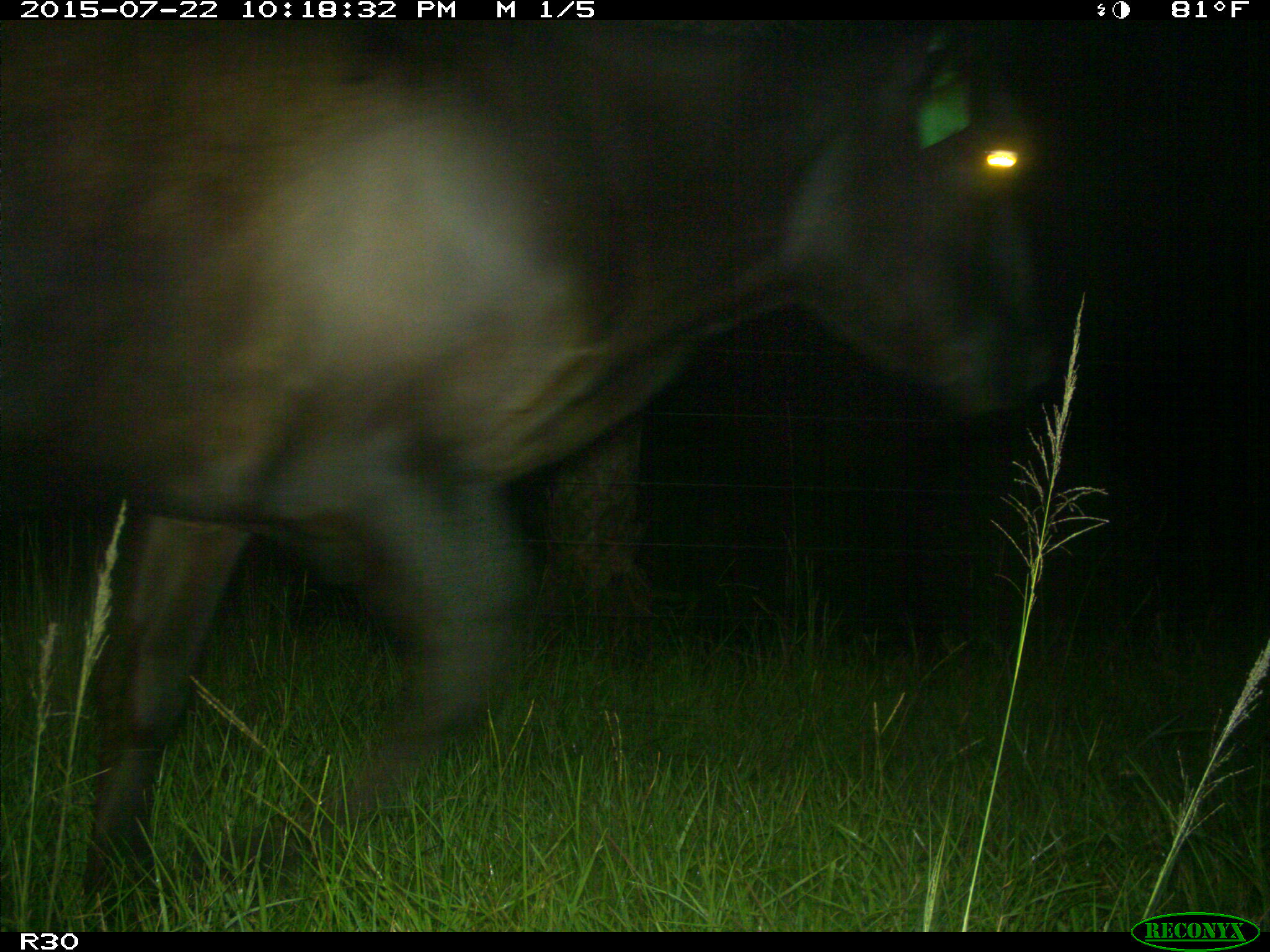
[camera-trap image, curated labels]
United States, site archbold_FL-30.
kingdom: Animalia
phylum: Chordata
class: Mammalia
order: Artiodactyla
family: Bovidae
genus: Bos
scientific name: Bos taurus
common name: domestic cow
Bos taurus (domestic cow).